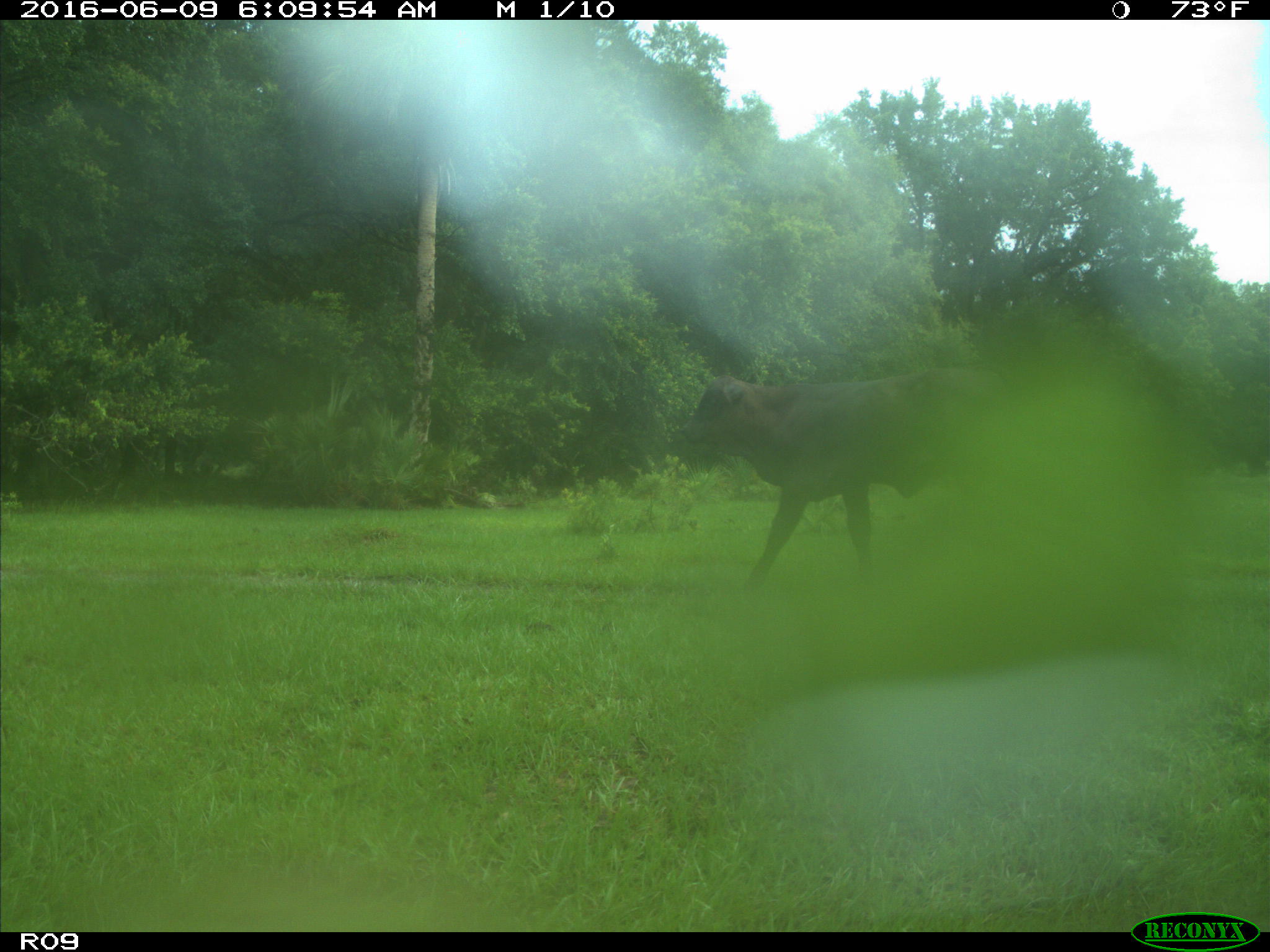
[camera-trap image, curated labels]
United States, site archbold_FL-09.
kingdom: Animalia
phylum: Chordata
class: Mammalia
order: Artiodactyla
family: Bovidae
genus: Bos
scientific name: Bos taurus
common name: domestic cow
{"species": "Bos taurus (domestic cow)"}